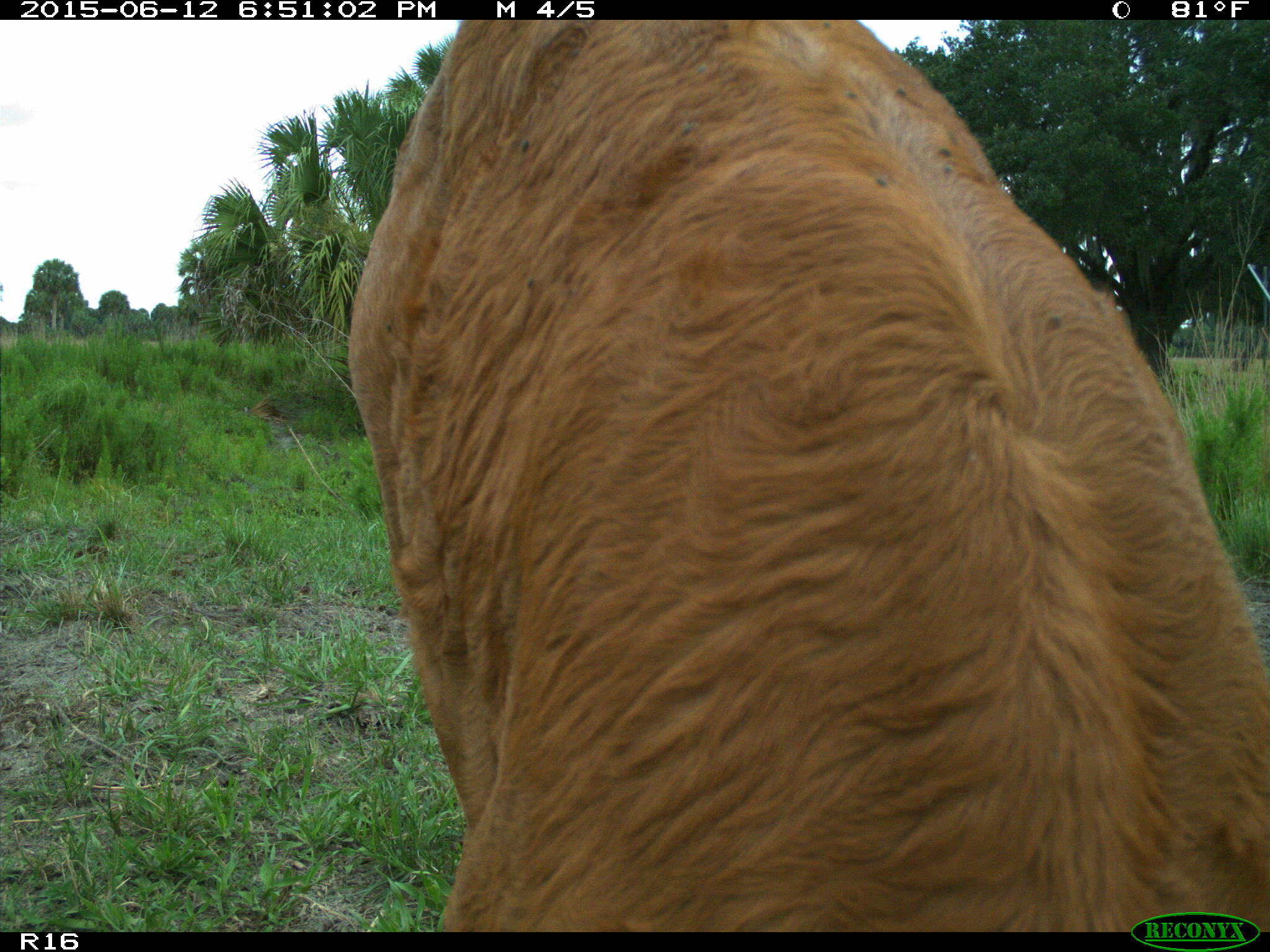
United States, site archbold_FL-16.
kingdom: Animalia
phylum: Chordata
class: Mammalia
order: Artiodactyla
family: Bovidae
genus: Bos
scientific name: Bos taurus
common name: domestic cow